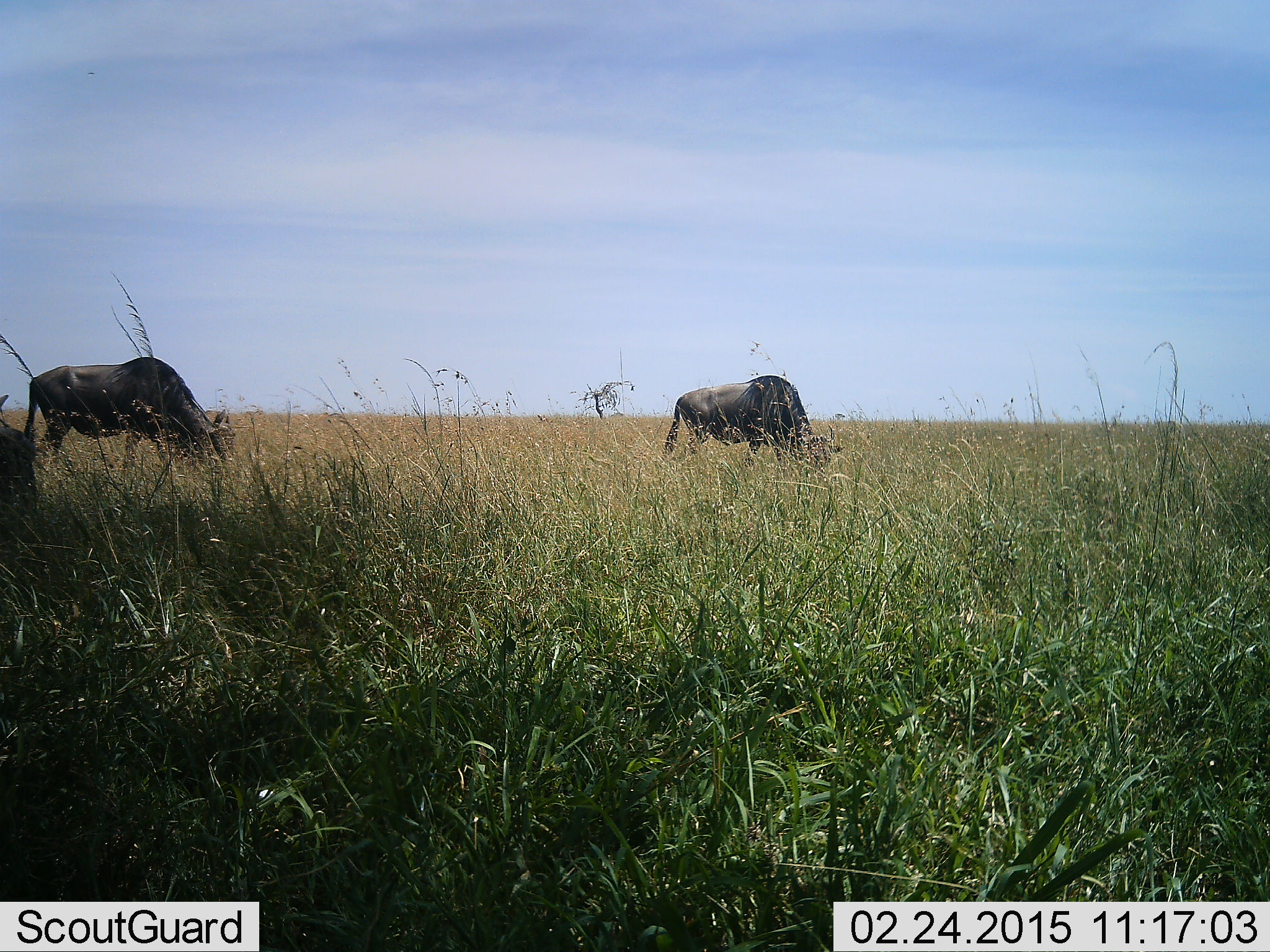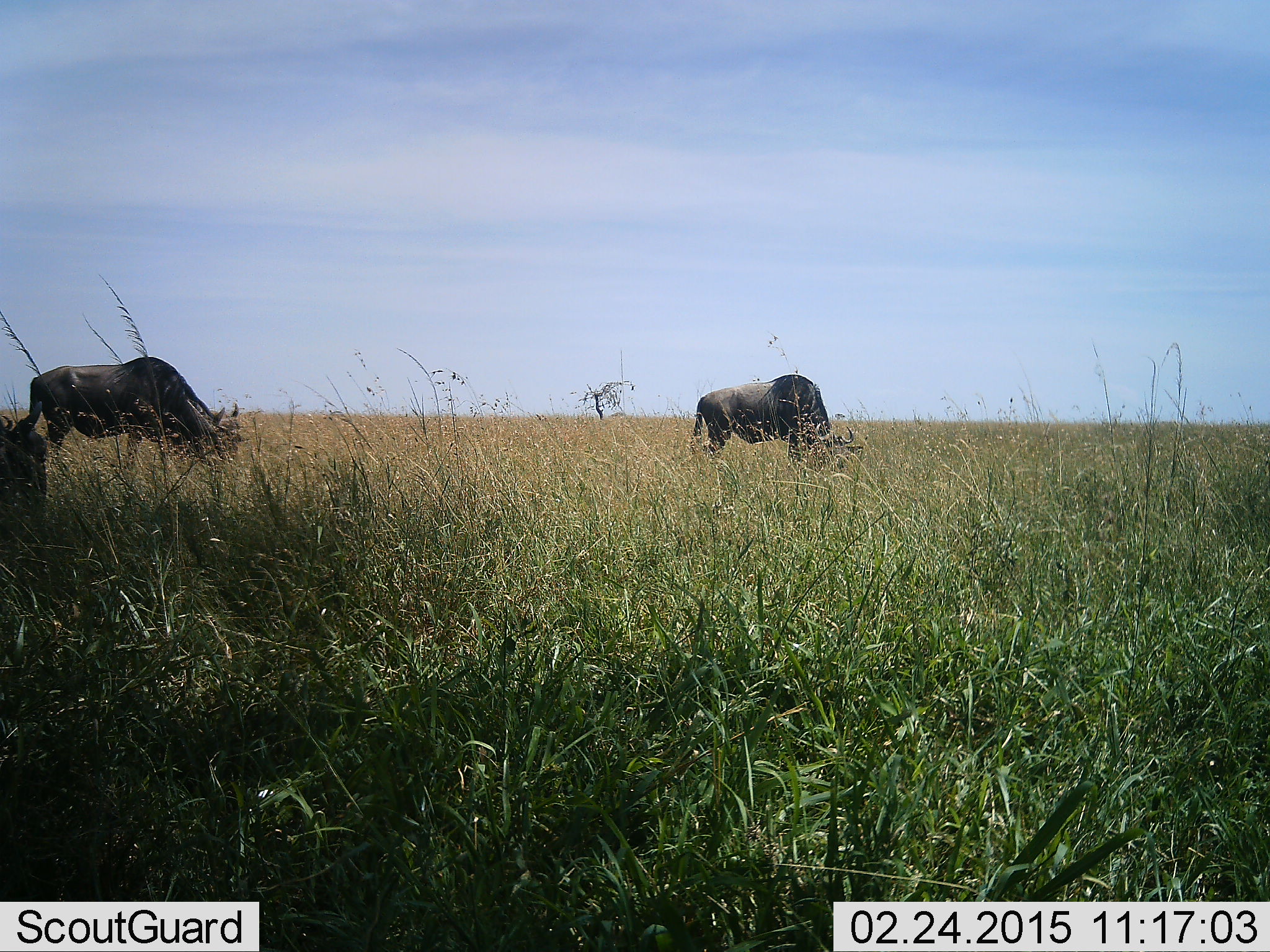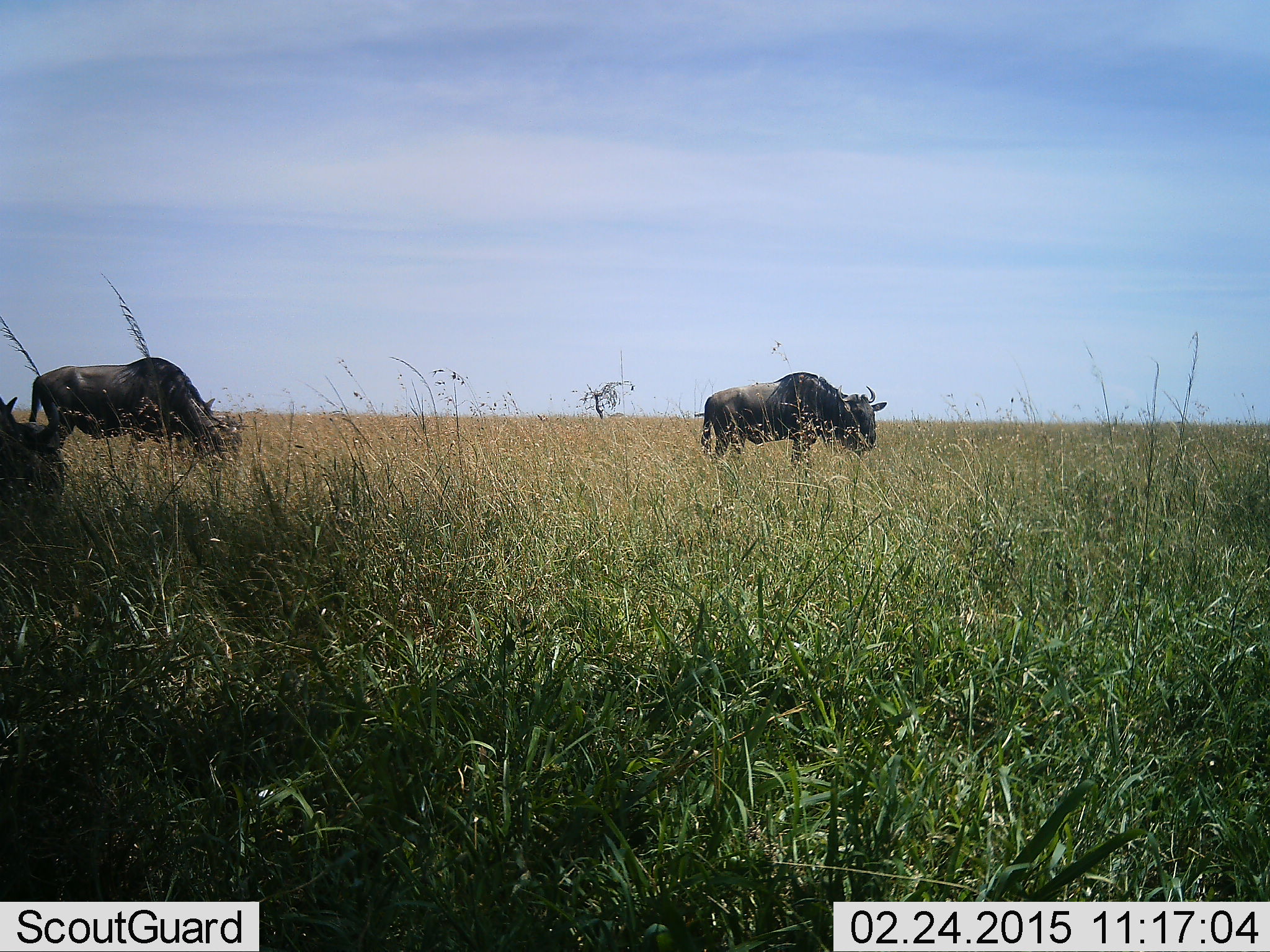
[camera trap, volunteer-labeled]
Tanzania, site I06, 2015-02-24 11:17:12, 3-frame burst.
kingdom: Animalia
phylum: Chordata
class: Mammalia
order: Artiodactyla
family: Bovidae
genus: Connochaetes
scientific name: Connochaetes taurinus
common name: blue wildebeest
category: wildebeest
Wildebeest (blue wildebeest) (Connochaetes taurinus), count 3. Behavior (volunteer vote fractions): standing 10%, resting 0%, moving 10%, interacting 0%. Young present (vote fraction): 0%. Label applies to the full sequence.